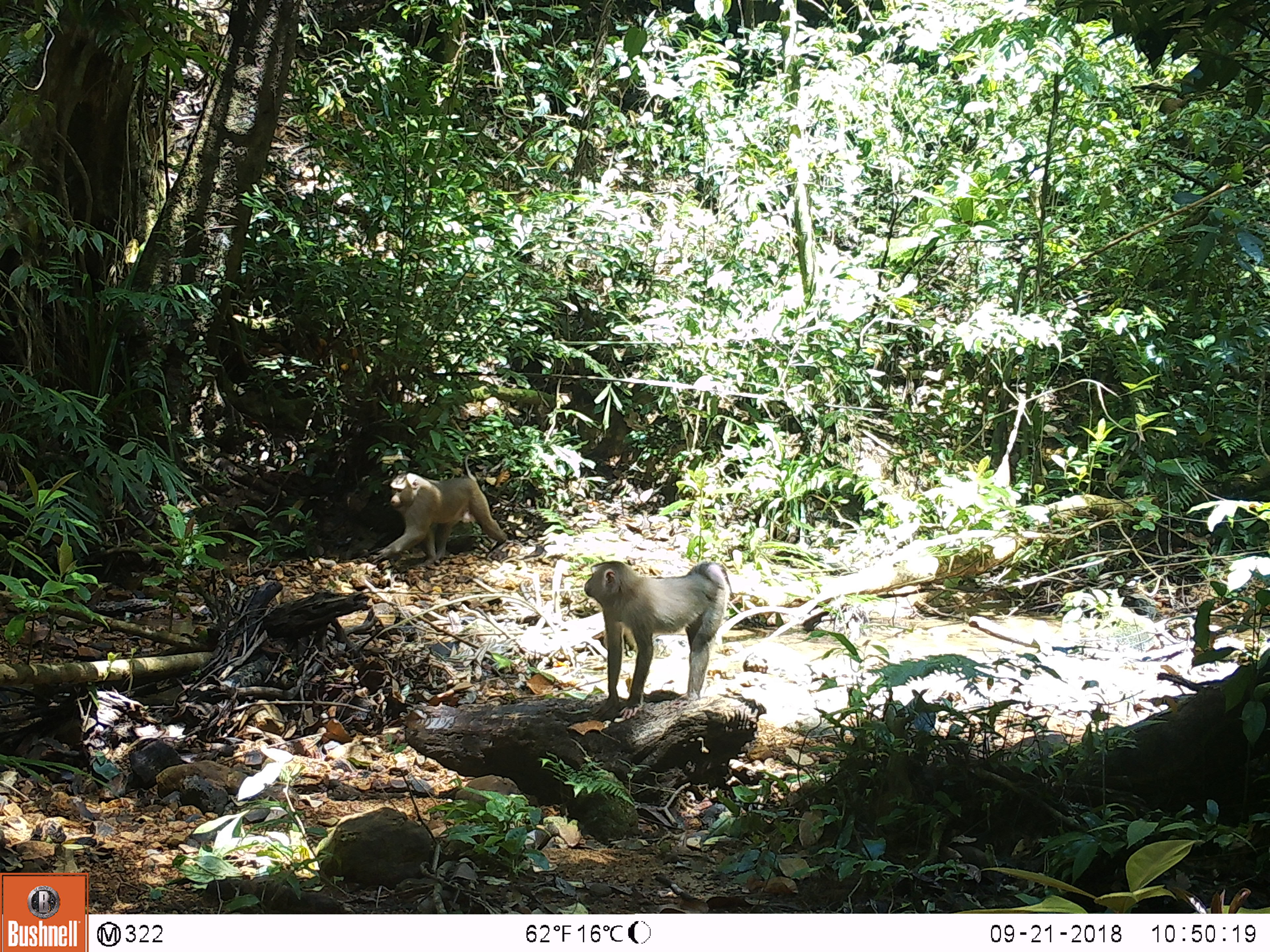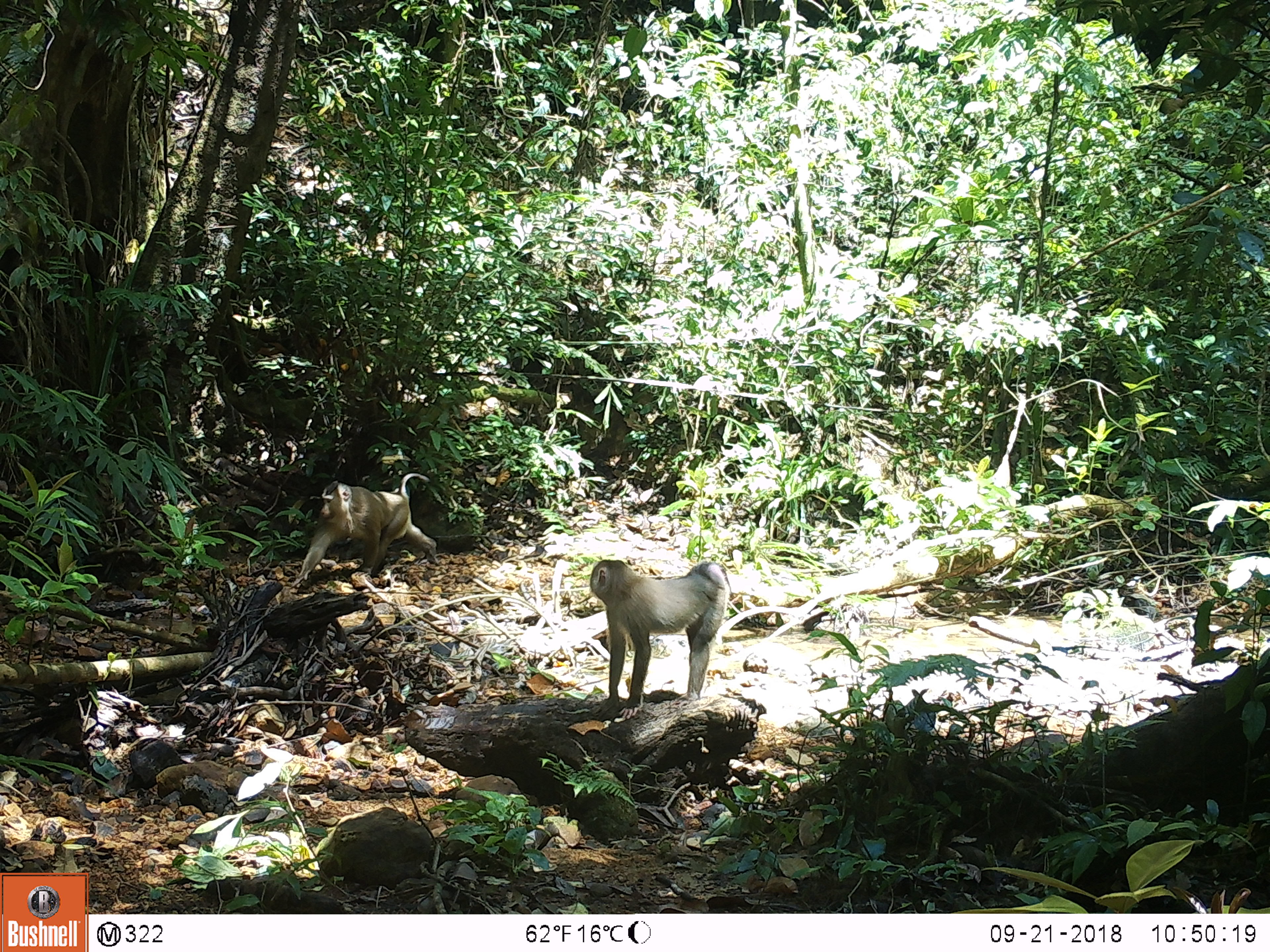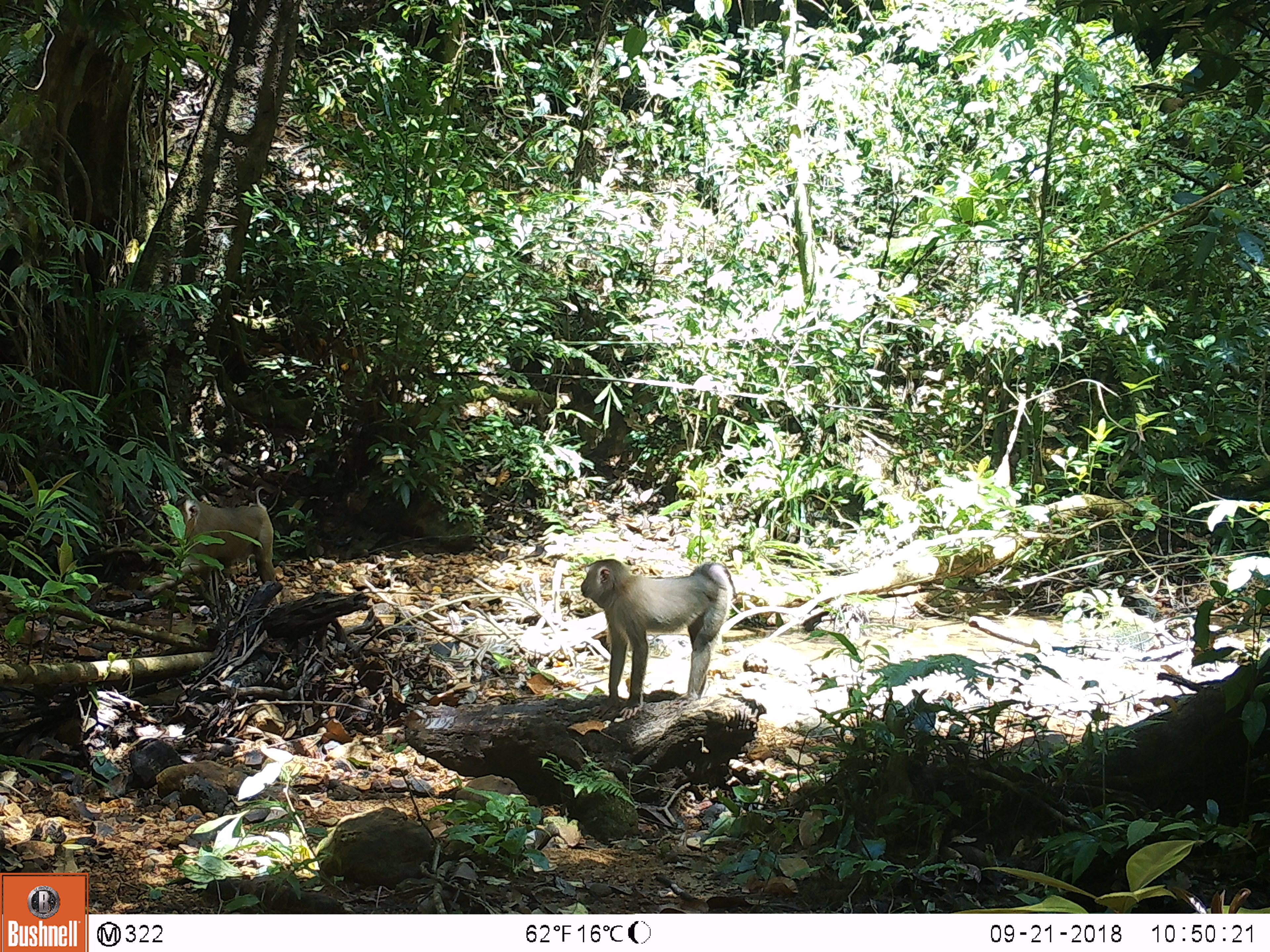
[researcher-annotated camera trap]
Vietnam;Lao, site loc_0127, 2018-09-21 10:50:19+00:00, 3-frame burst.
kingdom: Animalia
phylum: Chordata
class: Mammalia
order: Primates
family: Cercopithecidae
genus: Macaca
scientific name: Macaca nemestrina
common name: pig-tailed macaque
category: pig tailed macaque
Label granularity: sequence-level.